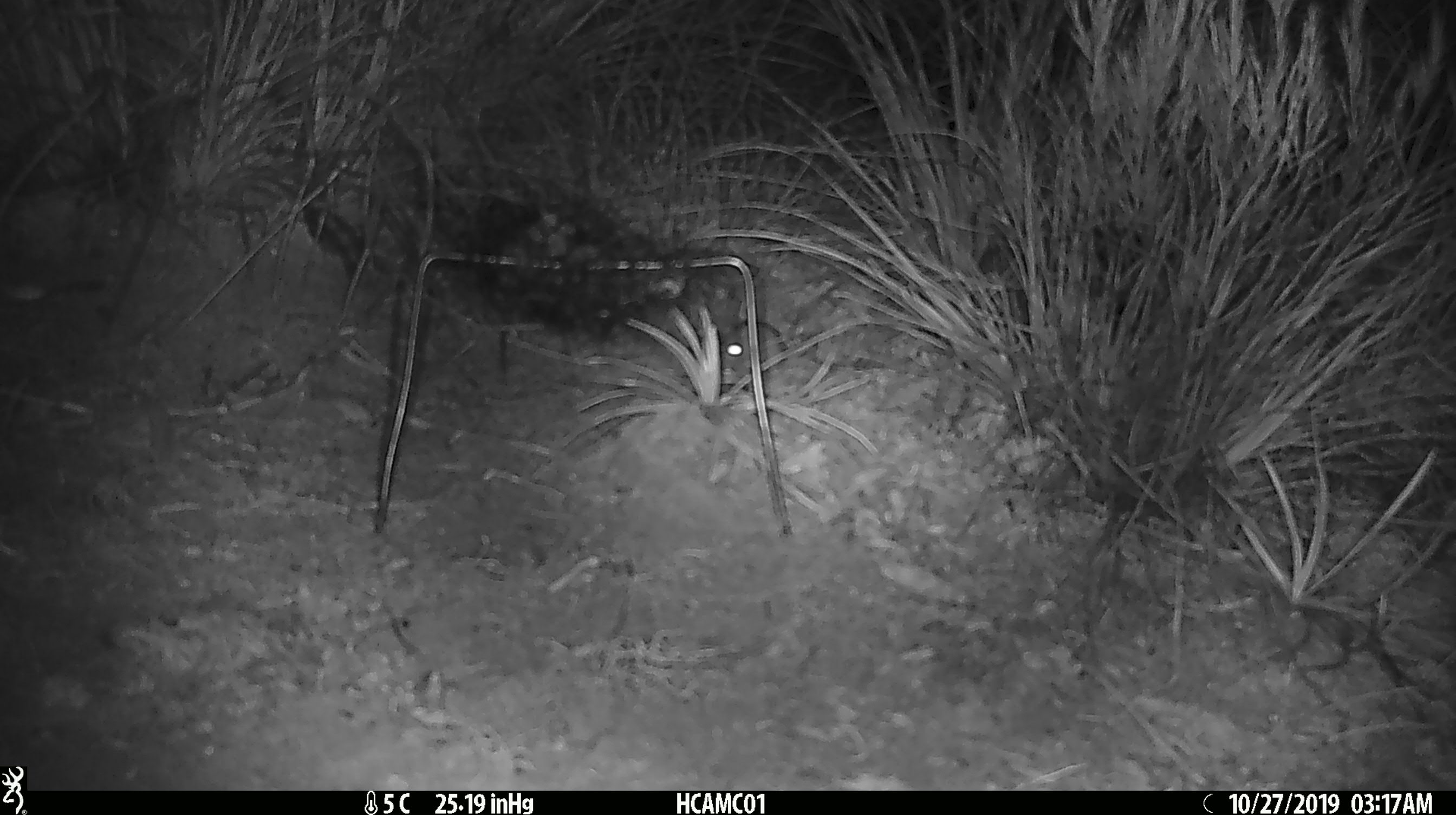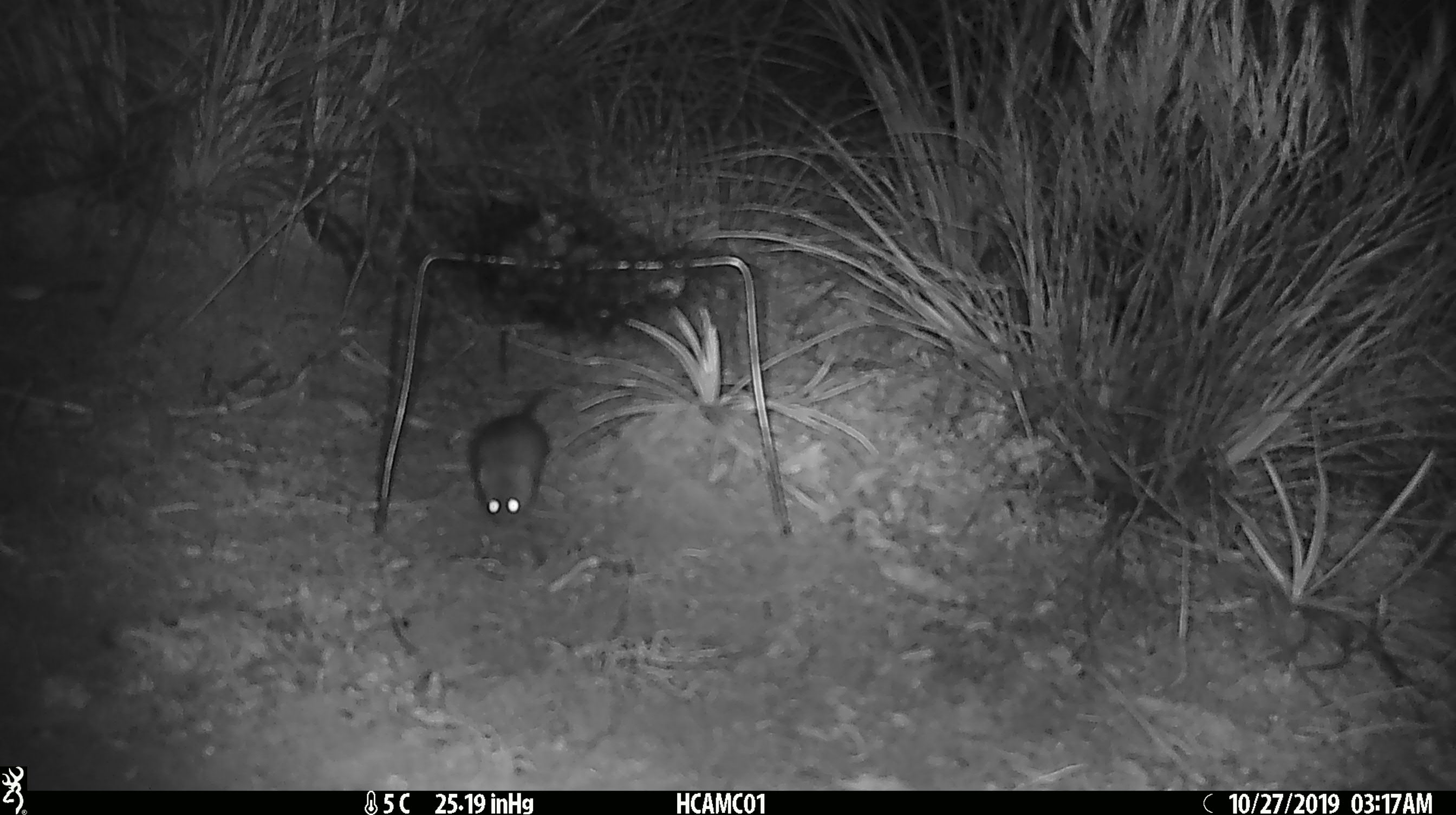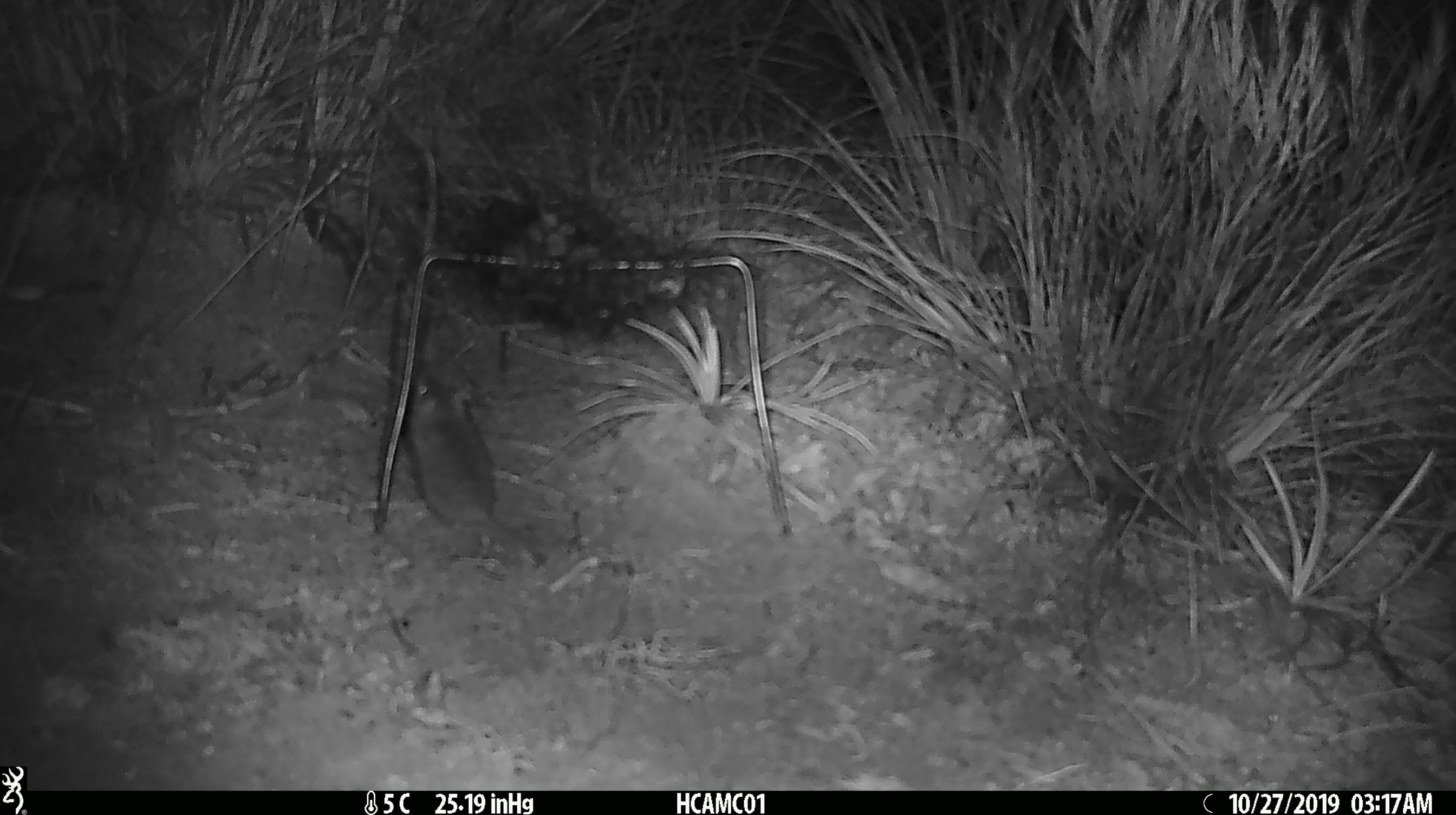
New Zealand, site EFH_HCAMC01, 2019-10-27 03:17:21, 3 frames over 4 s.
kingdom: Animalia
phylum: Chordata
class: Mammalia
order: Rodentia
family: Muridae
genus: Mus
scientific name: Mus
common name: mouse